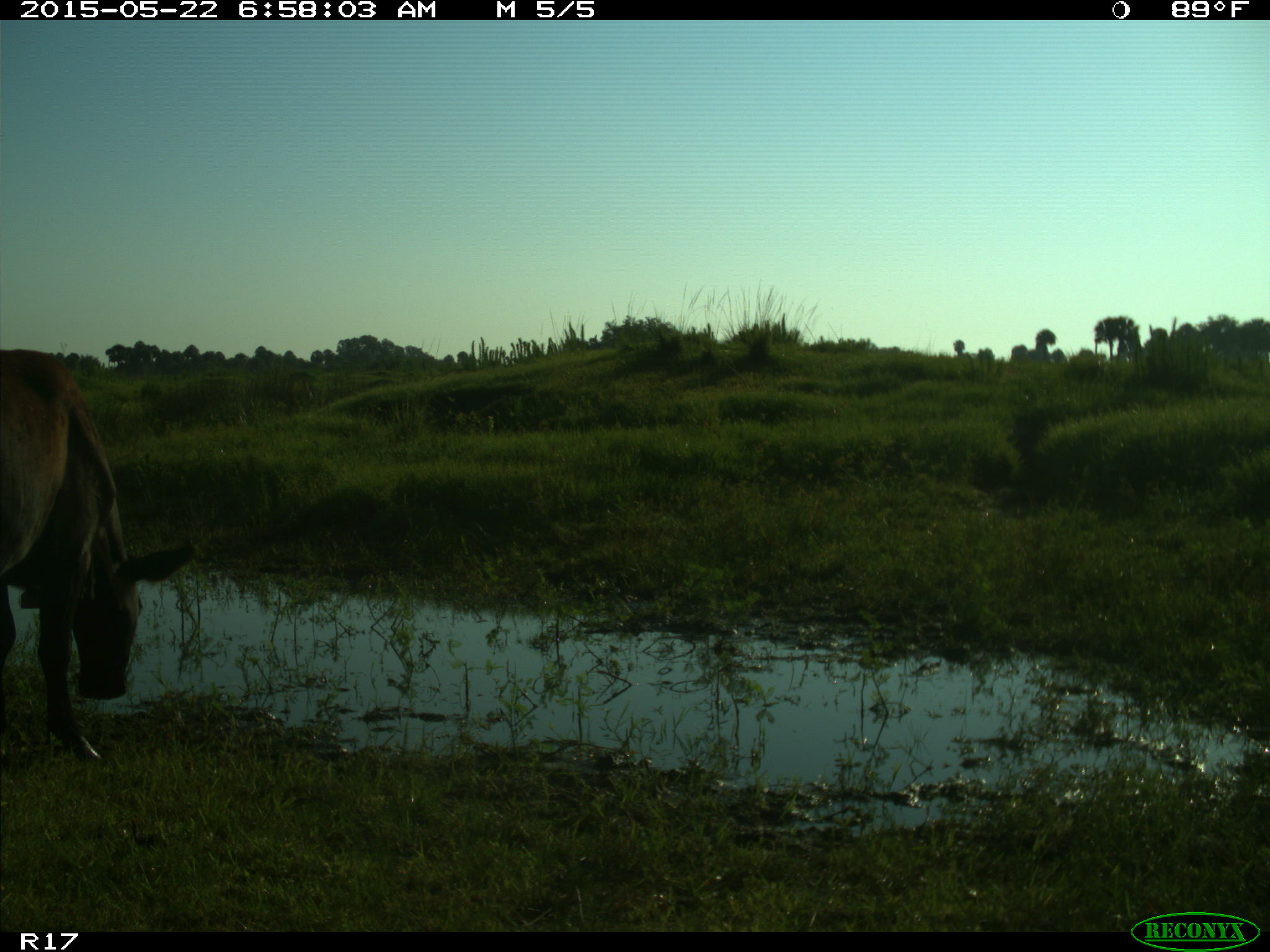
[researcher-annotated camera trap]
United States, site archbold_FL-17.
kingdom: Animalia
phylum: Chordata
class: Mammalia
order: Artiodactyla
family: Bovidae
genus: Bos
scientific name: Bos taurus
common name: domestic cow